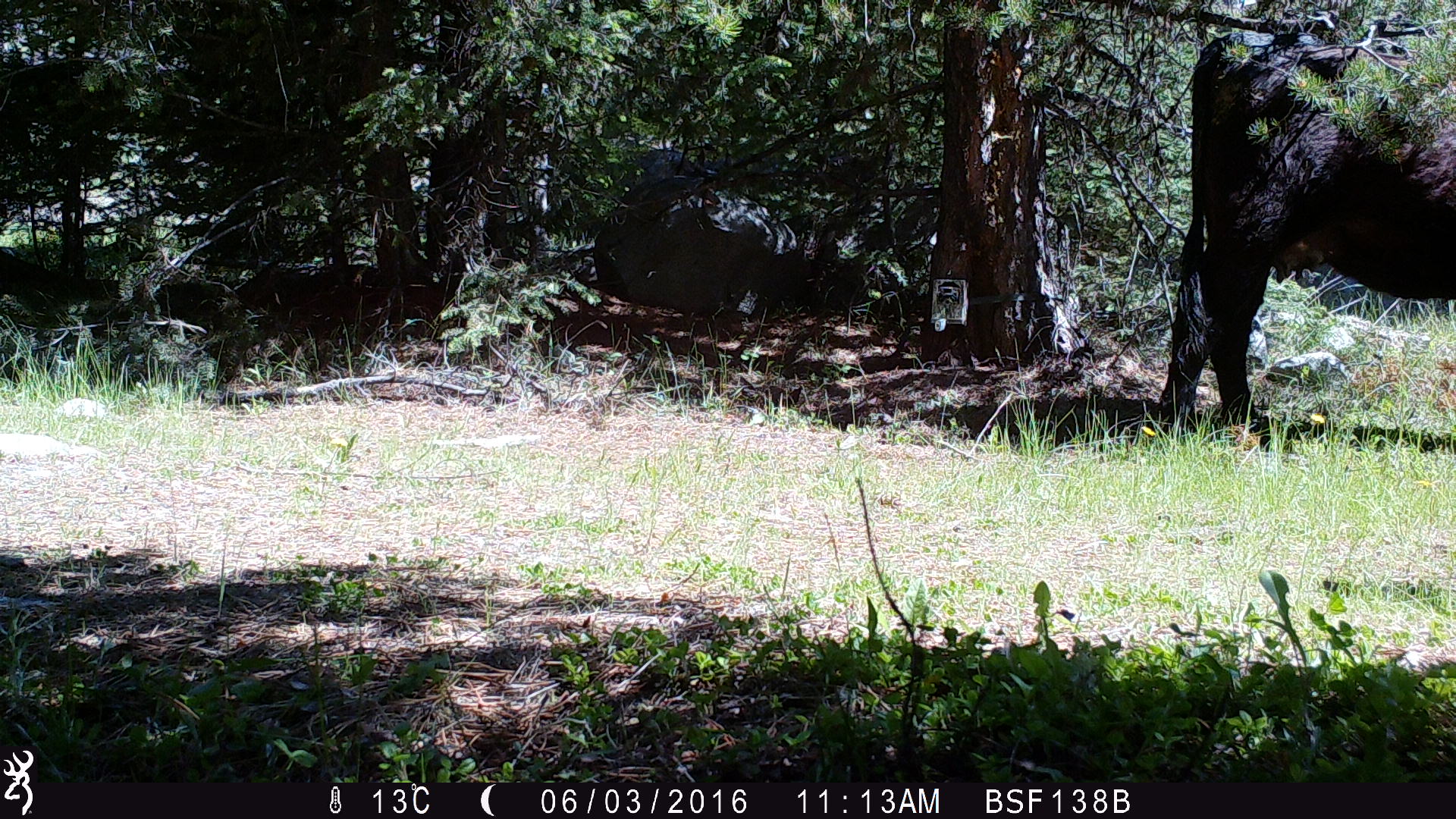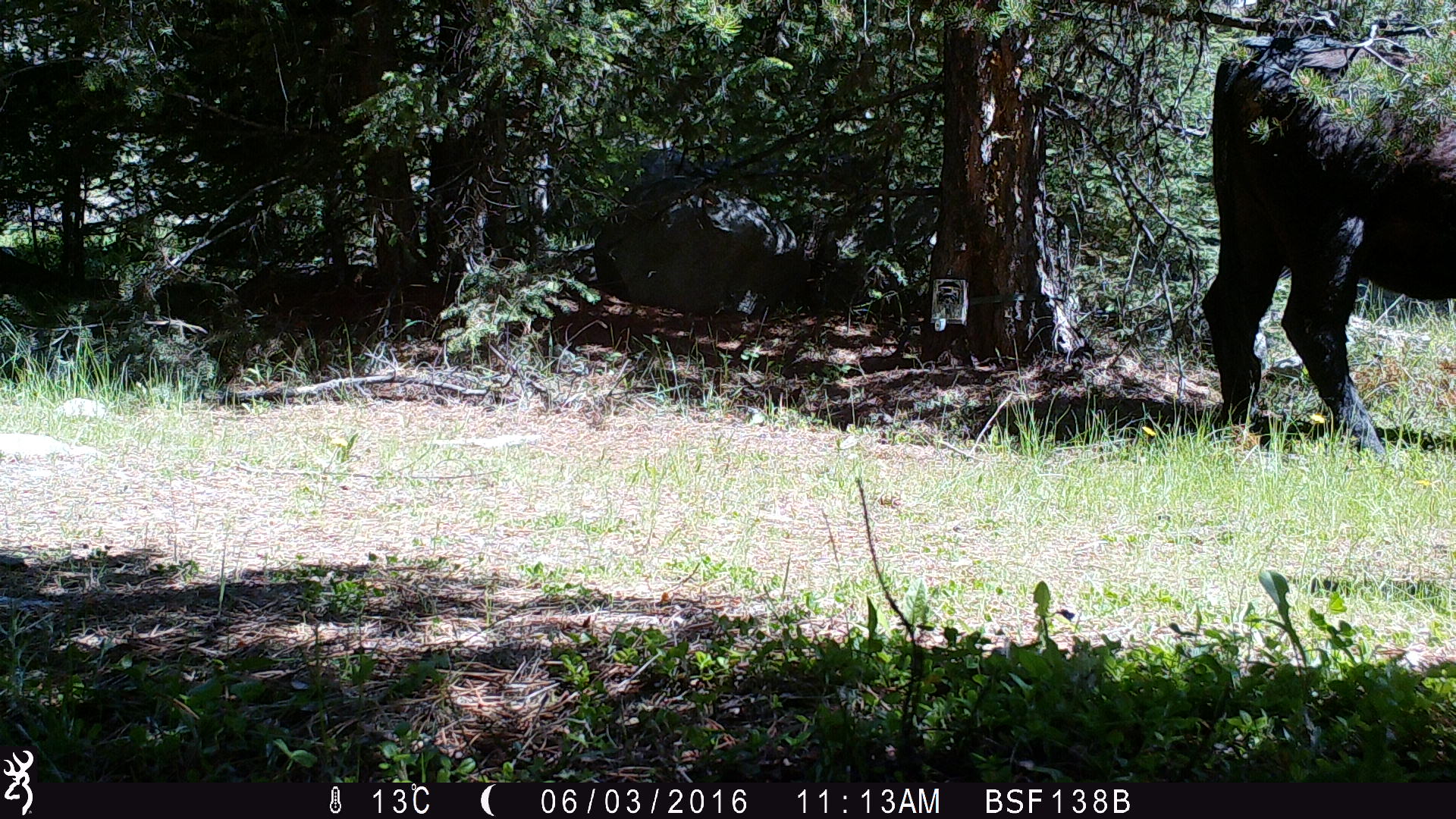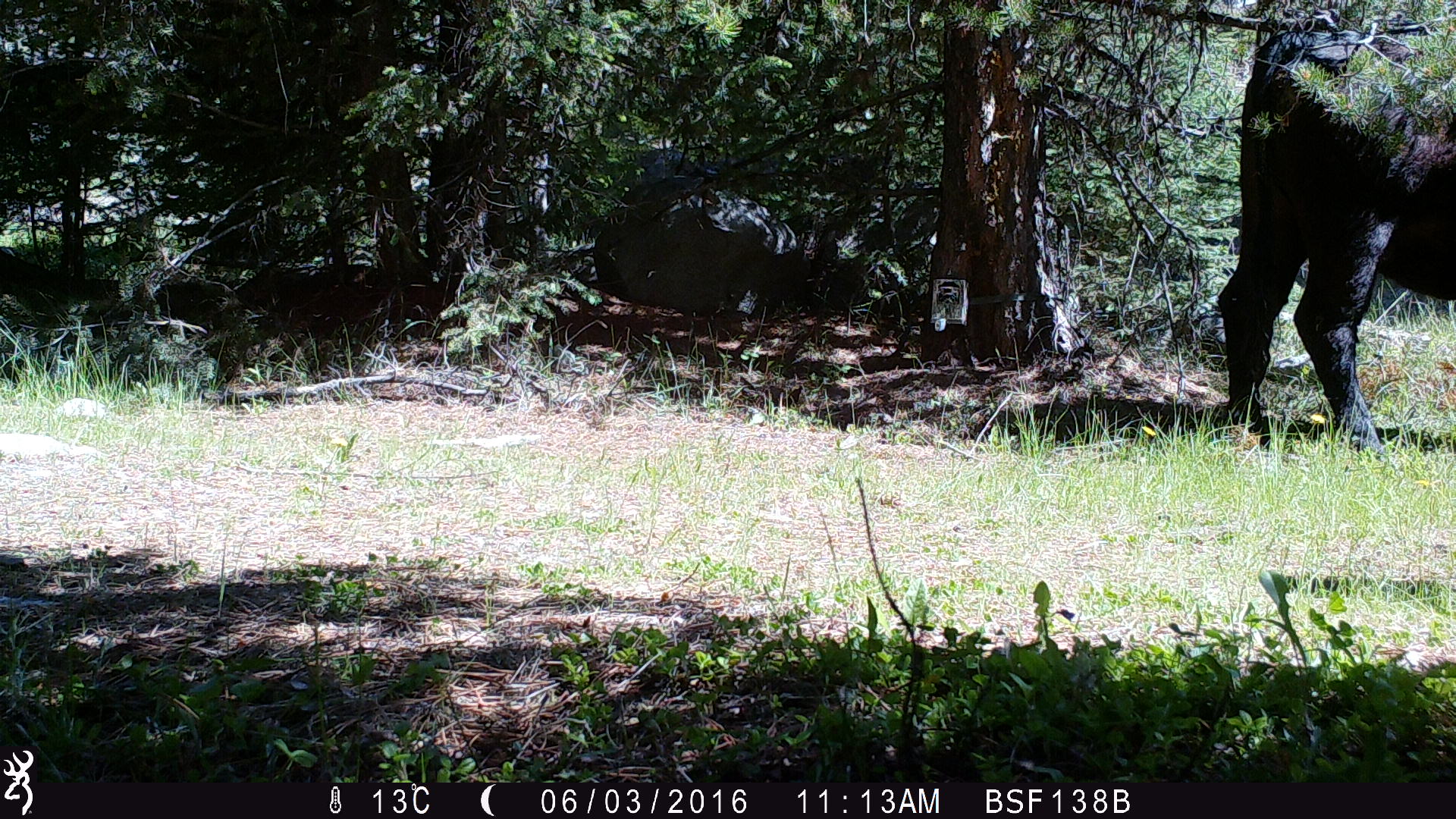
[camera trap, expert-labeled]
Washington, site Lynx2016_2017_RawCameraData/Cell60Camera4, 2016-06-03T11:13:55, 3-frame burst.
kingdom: Animalia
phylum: Chordata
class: Mammalia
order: Artiodactyla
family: Bovidae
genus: Bos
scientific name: Bos taurus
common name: domestic cattle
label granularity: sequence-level